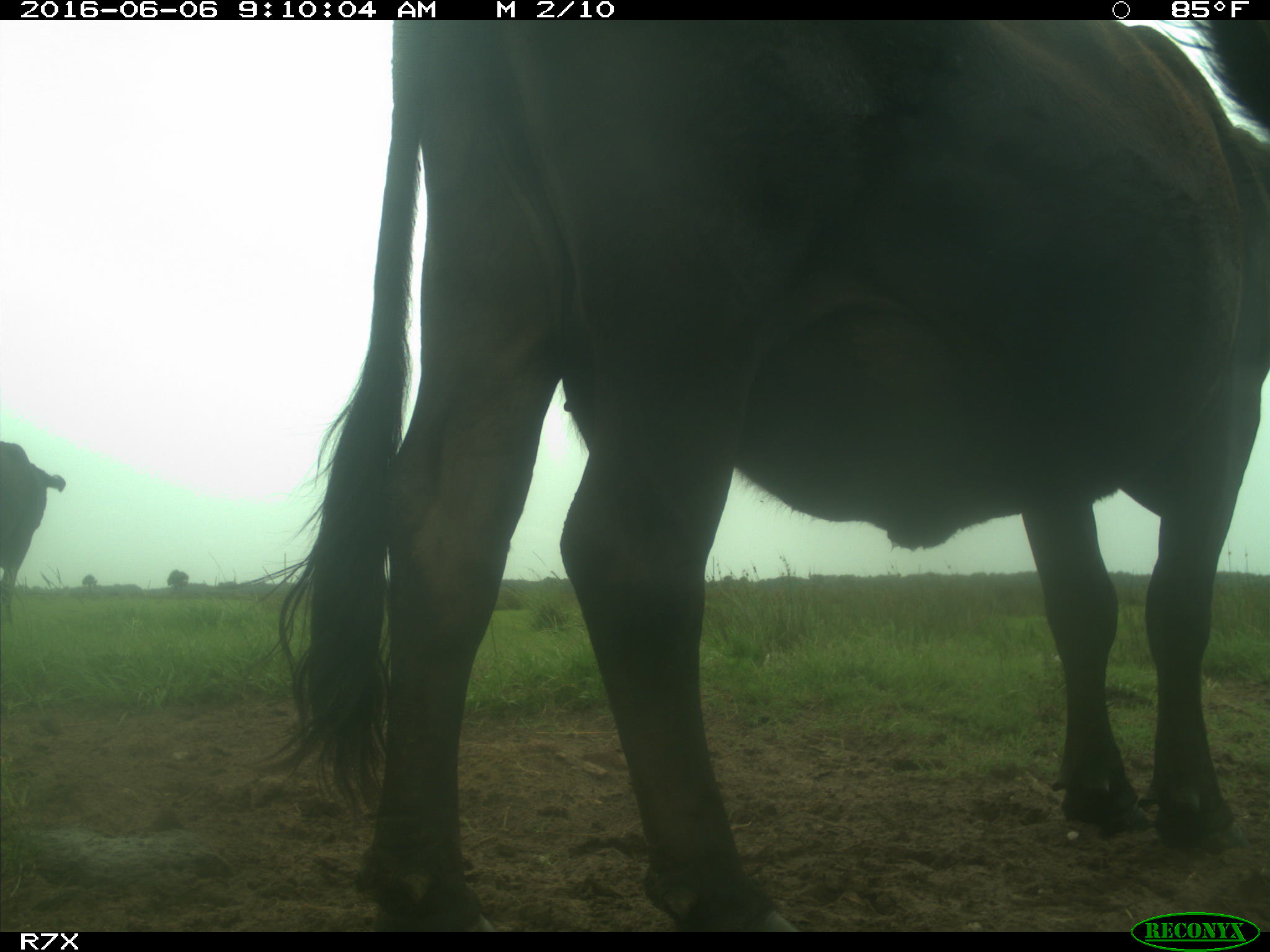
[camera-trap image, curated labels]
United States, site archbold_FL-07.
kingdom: Animalia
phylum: Chordata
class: Mammalia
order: Artiodactyla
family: Bovidae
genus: Bos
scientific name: Bos taurus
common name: domestic cow